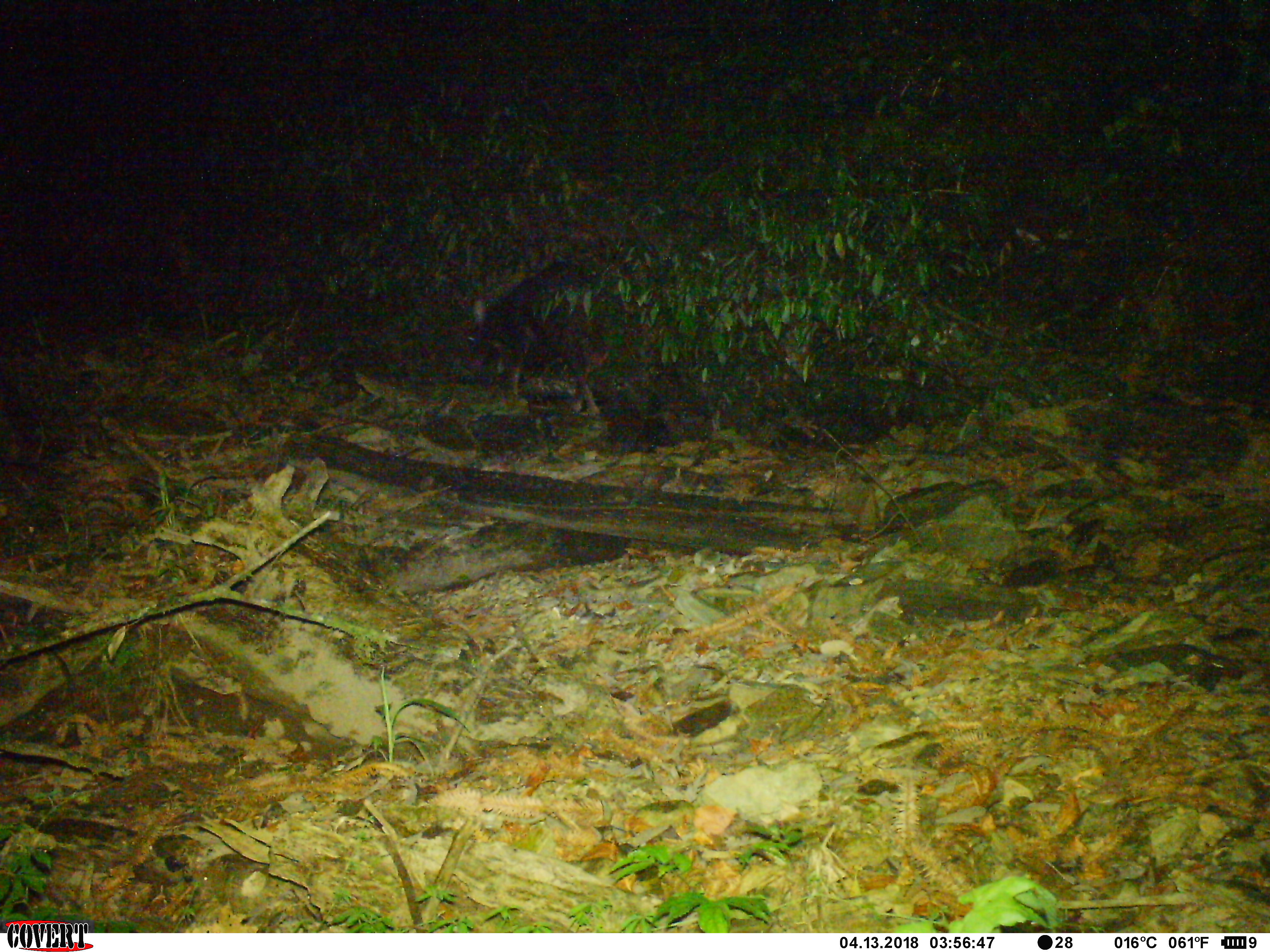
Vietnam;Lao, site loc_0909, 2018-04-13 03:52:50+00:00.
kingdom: Animalia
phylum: Chordata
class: Mammalia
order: Artiodactyla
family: Bovidae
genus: Capricornis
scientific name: Capricornis sumatraensis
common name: chinese serow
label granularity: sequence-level